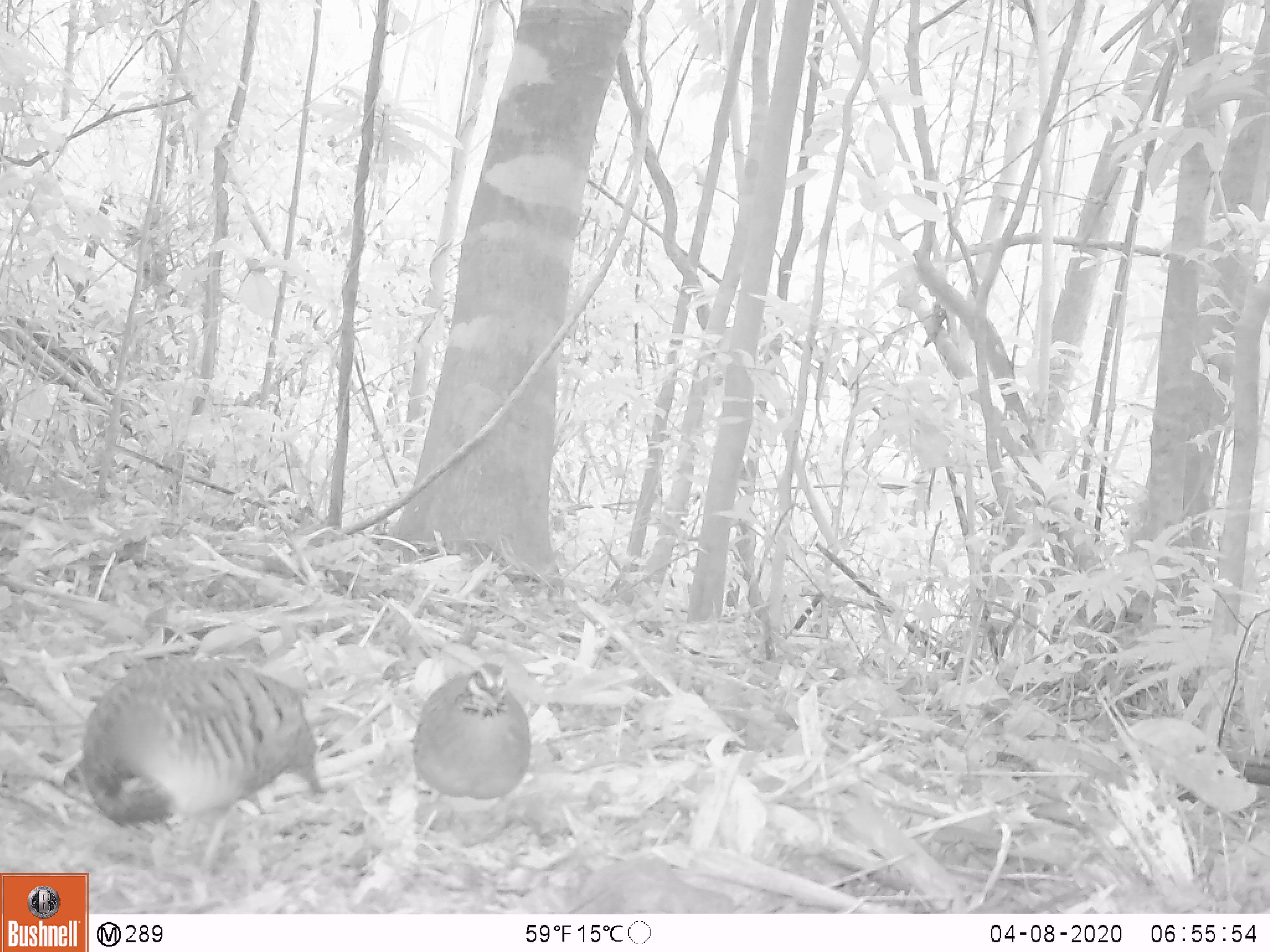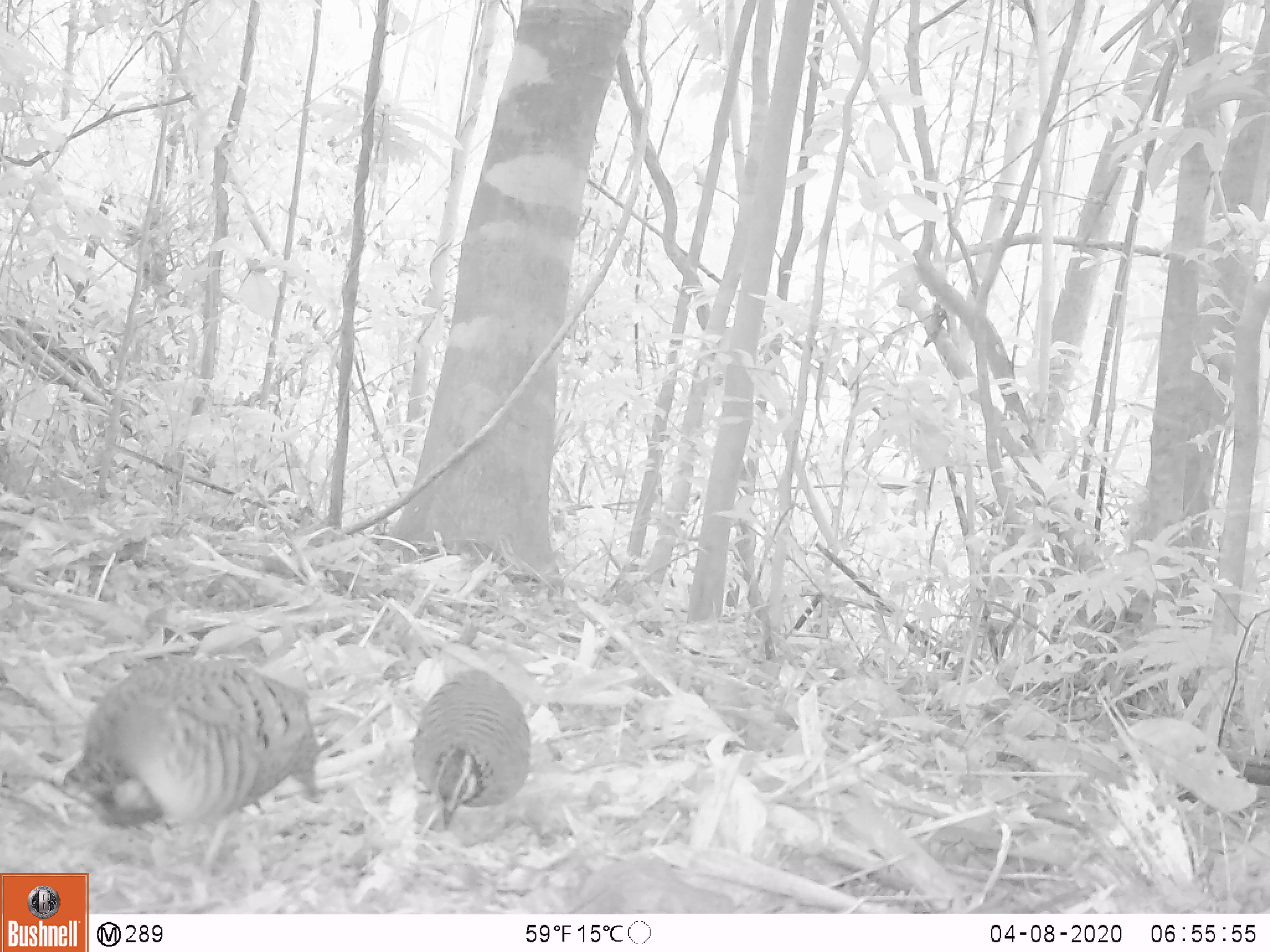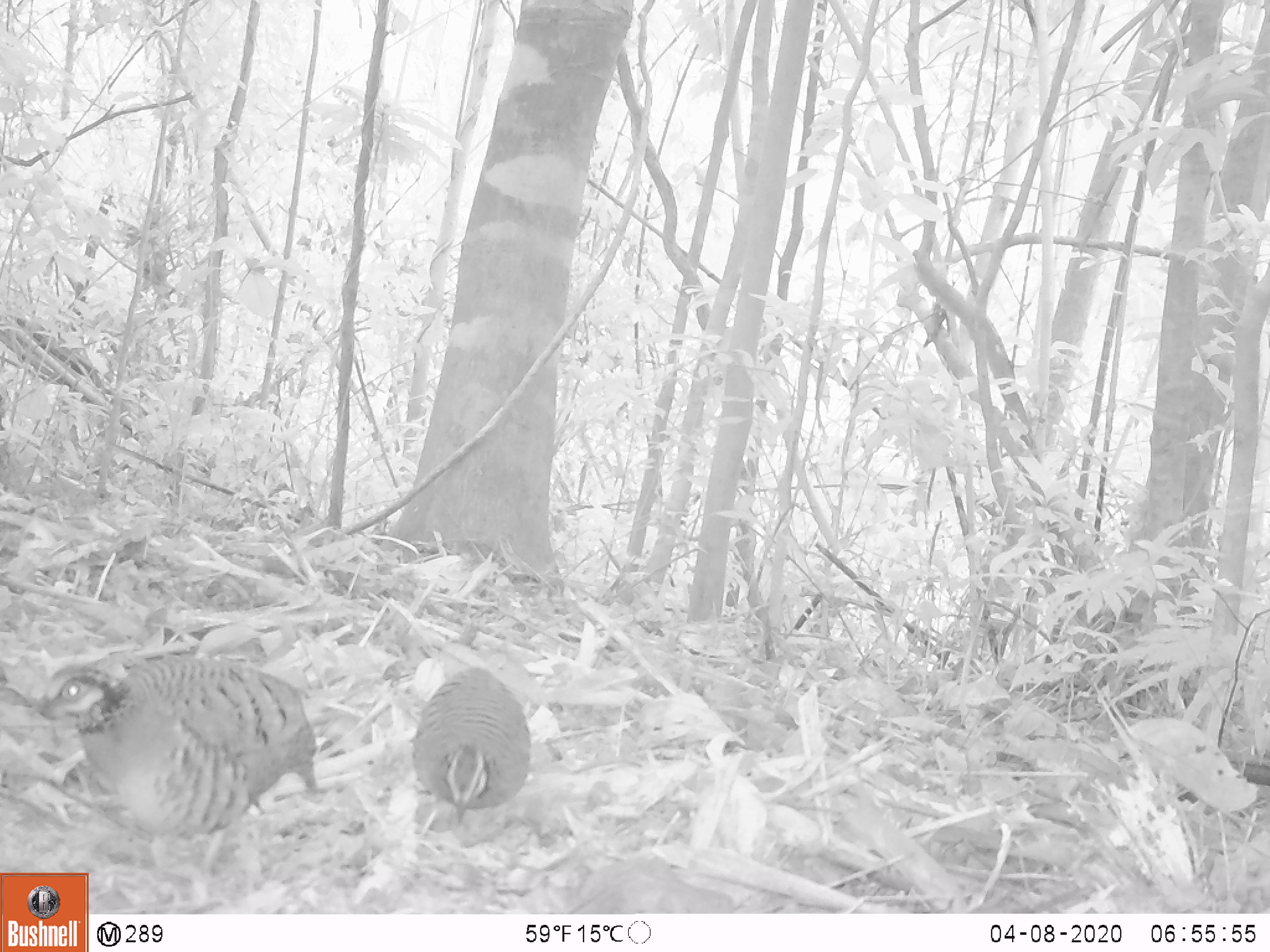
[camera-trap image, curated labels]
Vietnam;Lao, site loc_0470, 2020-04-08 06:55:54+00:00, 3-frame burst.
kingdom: Animalia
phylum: Chordata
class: Aves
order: Galliformes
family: Phasianidae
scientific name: Phasianidae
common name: partridge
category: unidentified partridge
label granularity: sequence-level